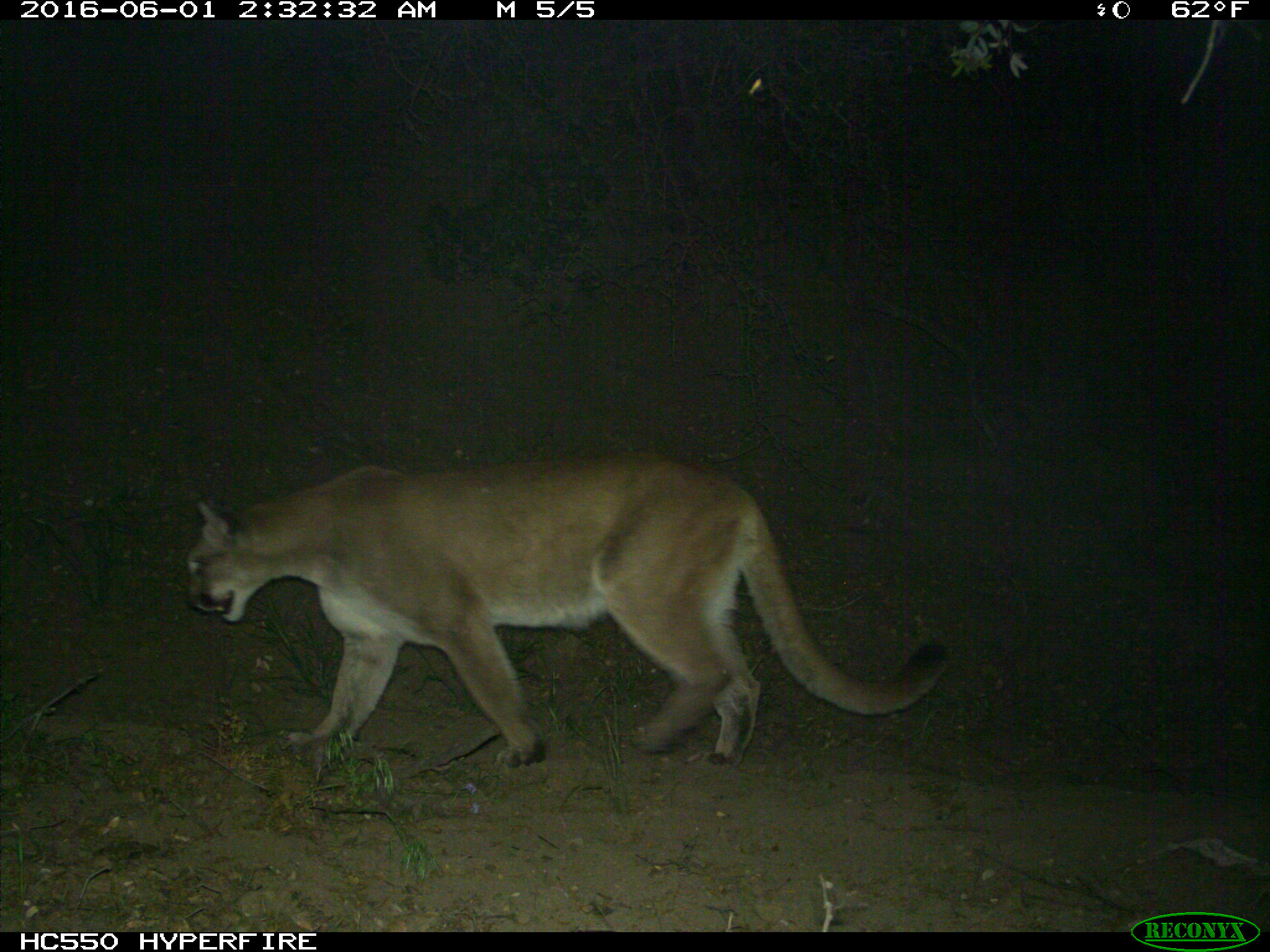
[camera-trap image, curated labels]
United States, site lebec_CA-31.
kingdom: Animalia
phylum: Chordata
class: Mammalia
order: Carnivora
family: Felidae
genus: Puma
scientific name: Puma concolor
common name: mountain lion